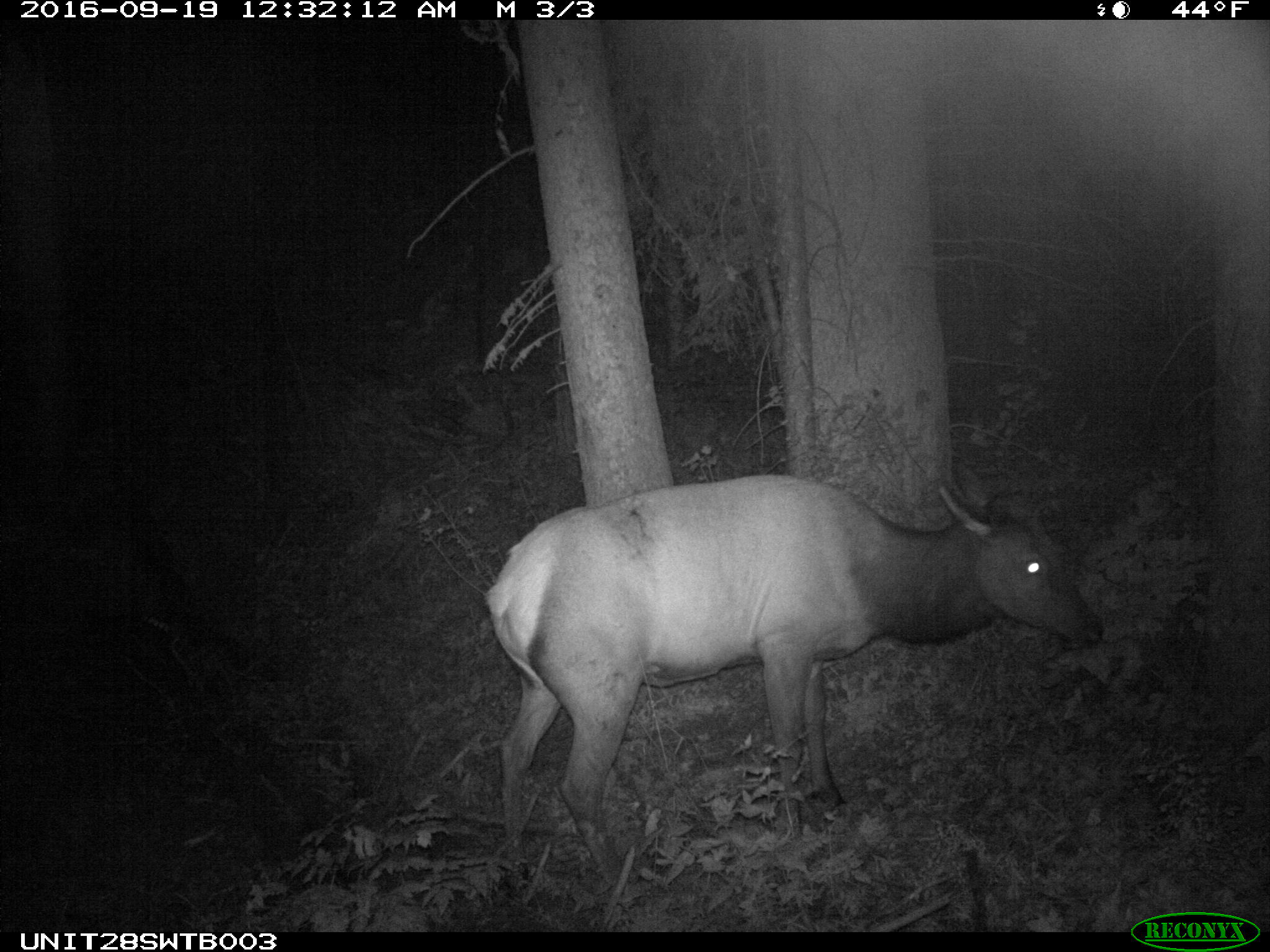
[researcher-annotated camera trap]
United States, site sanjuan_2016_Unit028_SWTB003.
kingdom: Animalia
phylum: Chordata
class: Mammalia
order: Artiodactyla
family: Cervidae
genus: Cervus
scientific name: Cervus elaphus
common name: red deer